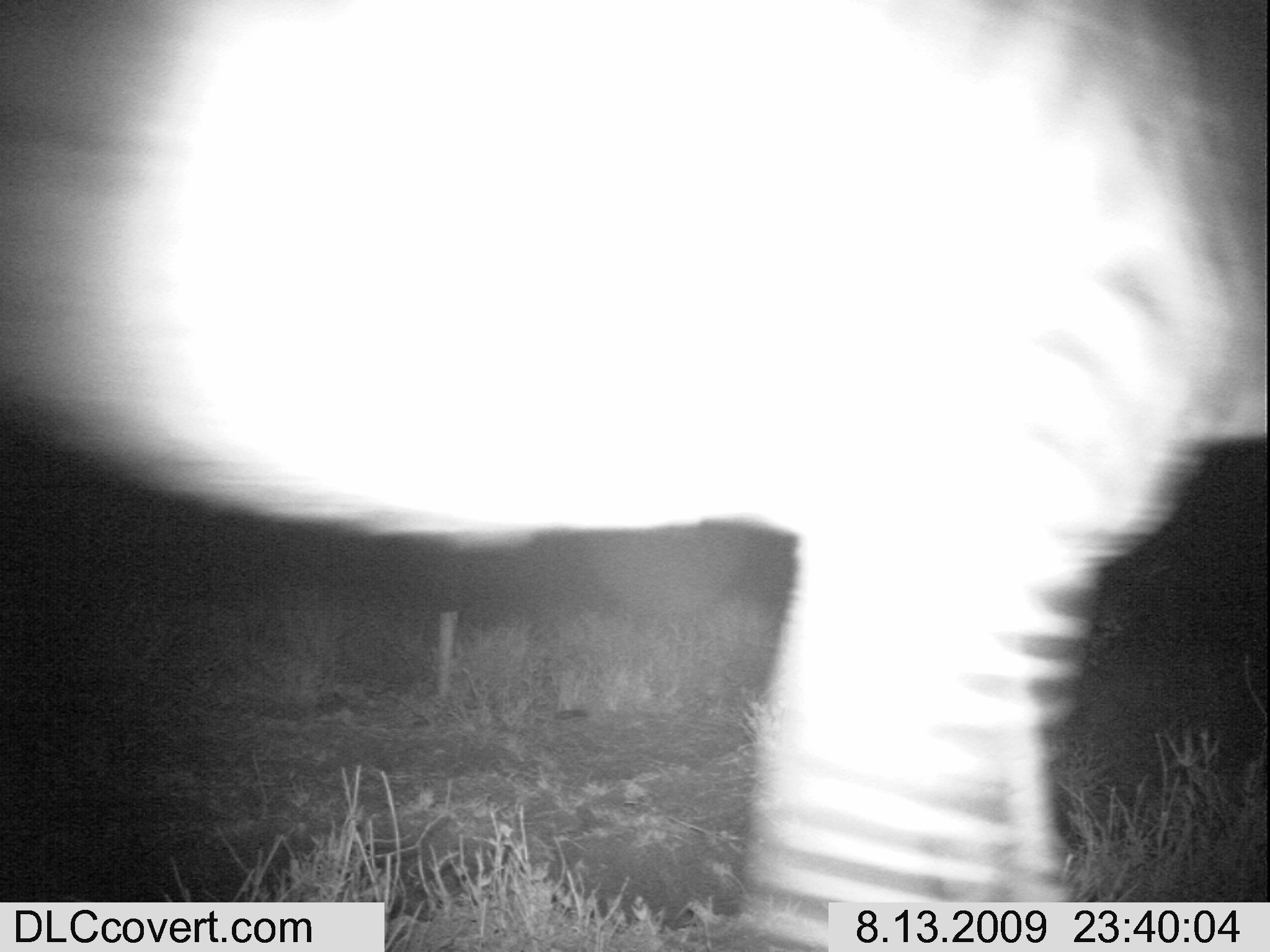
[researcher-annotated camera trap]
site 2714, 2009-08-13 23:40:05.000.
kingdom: Animalia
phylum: Chordata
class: Mammalia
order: Perissodactyla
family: Equidae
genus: Equus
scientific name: Equus quagga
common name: plains zebra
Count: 1.